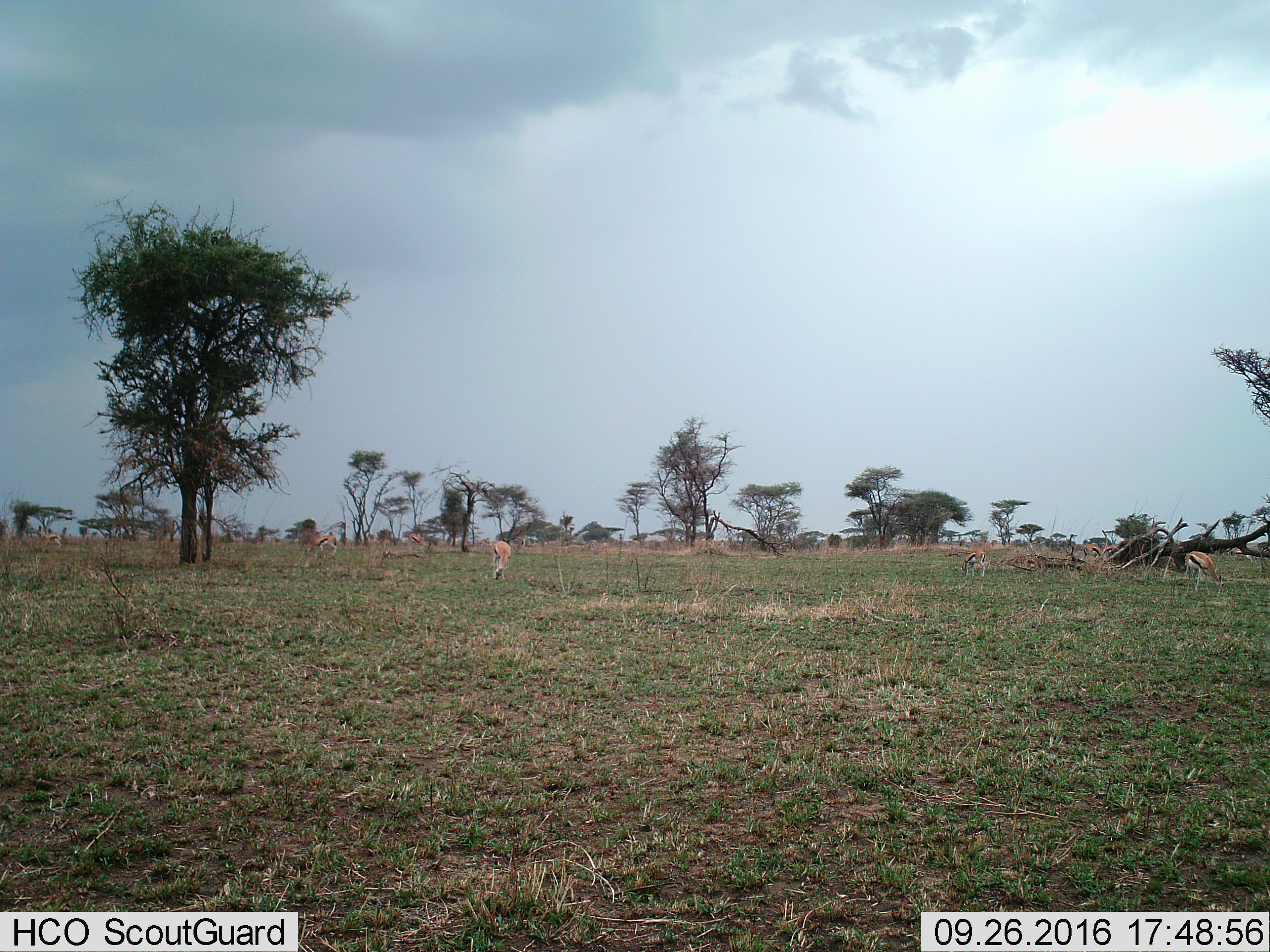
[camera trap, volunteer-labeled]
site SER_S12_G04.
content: unidentified animal